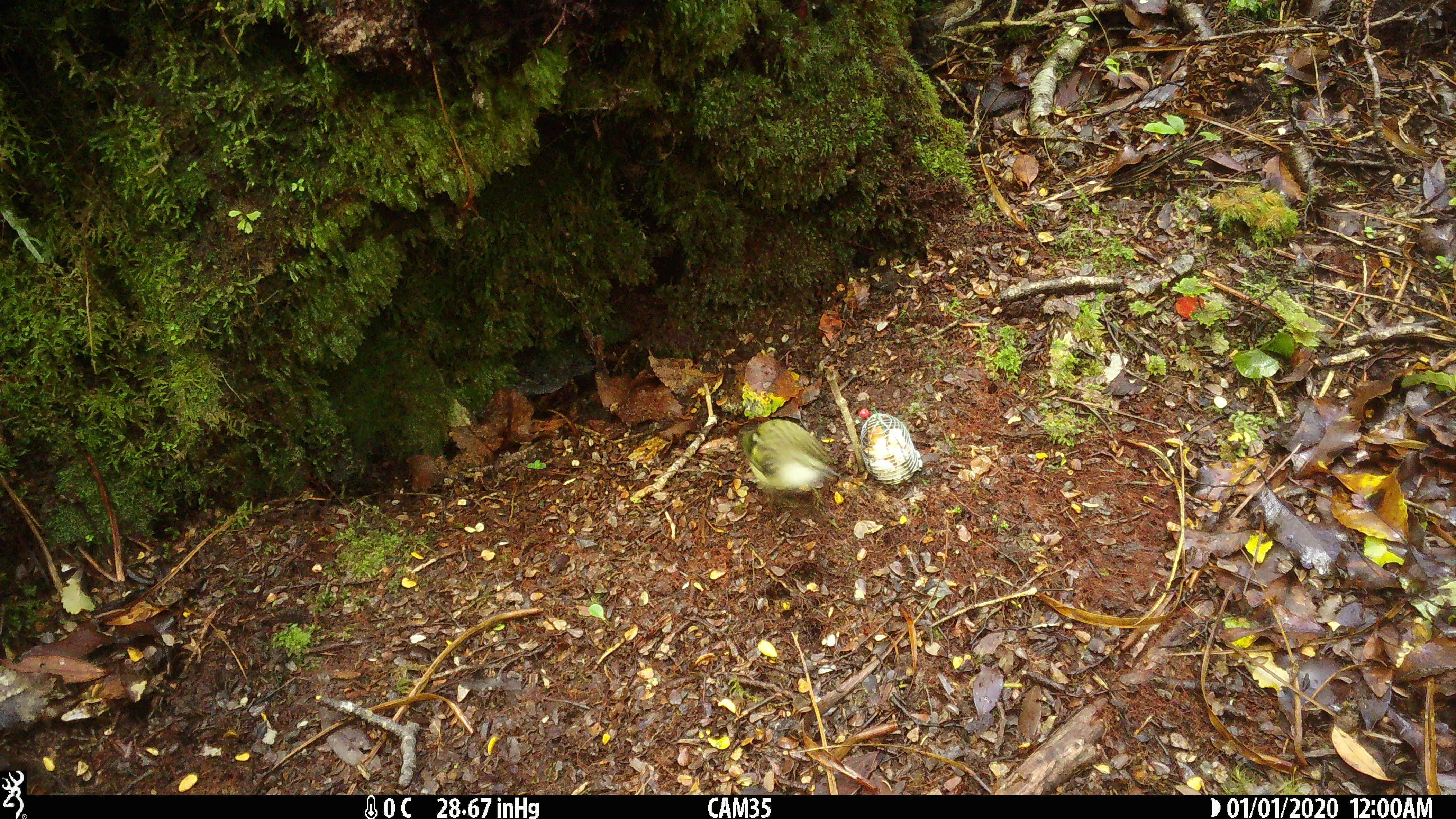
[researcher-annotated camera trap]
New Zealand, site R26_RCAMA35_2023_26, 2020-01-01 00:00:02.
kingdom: Animalia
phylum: Chordata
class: Aves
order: Passeriformes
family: Acanthisittidae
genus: Acanthisitta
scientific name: Acanthisitta chloris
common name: rifleman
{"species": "rifleman (Acanthisitta chloris)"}